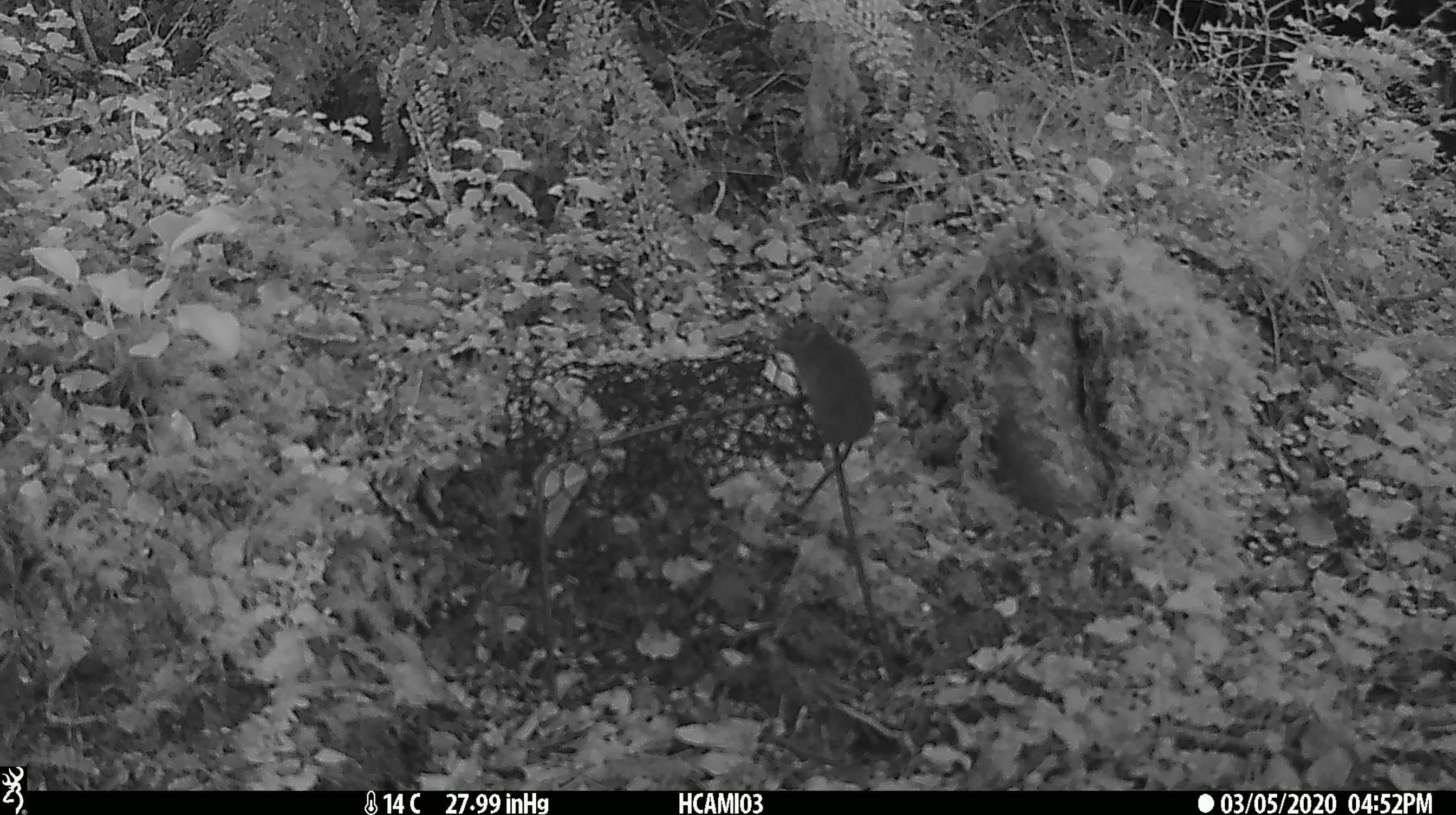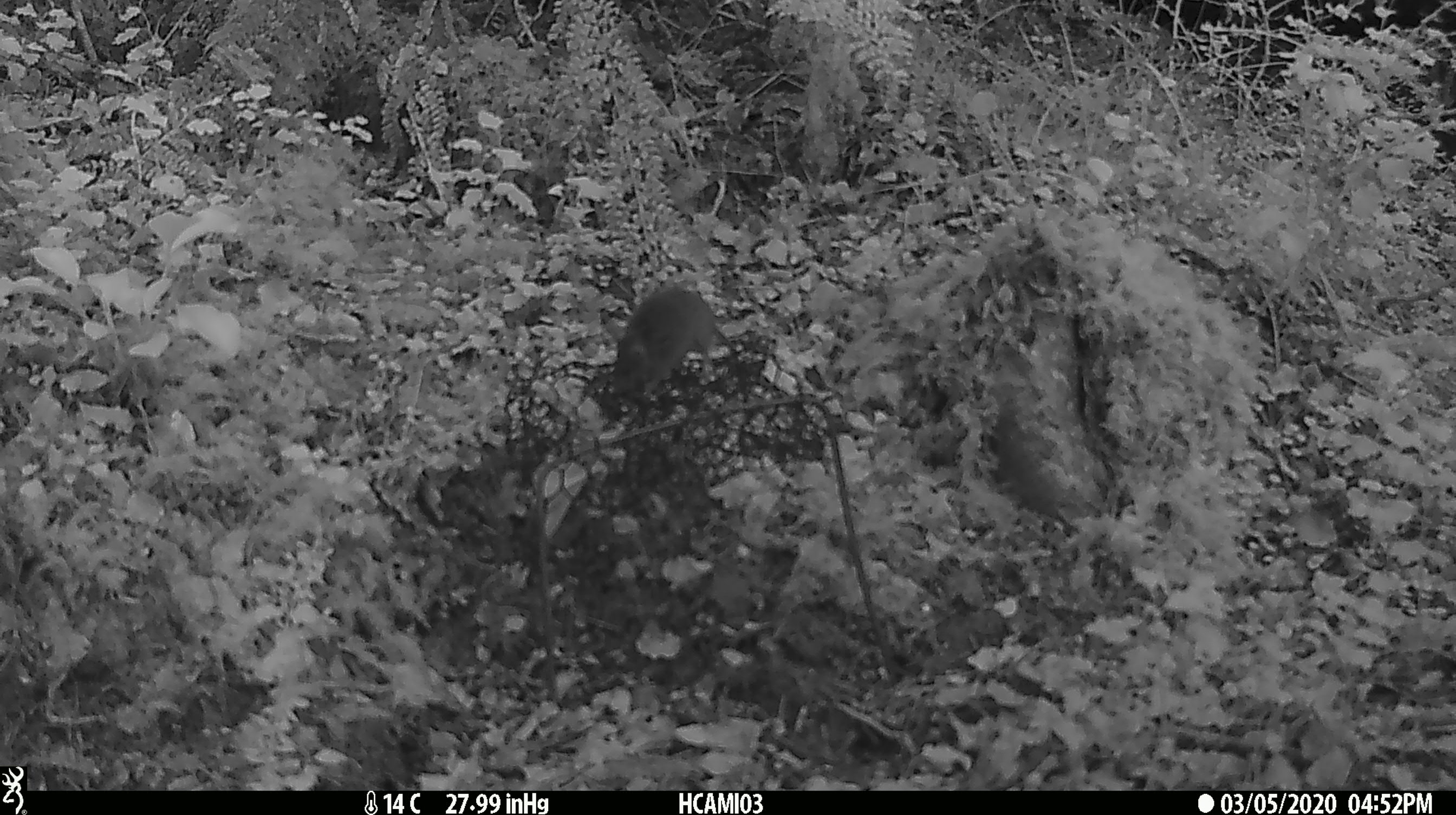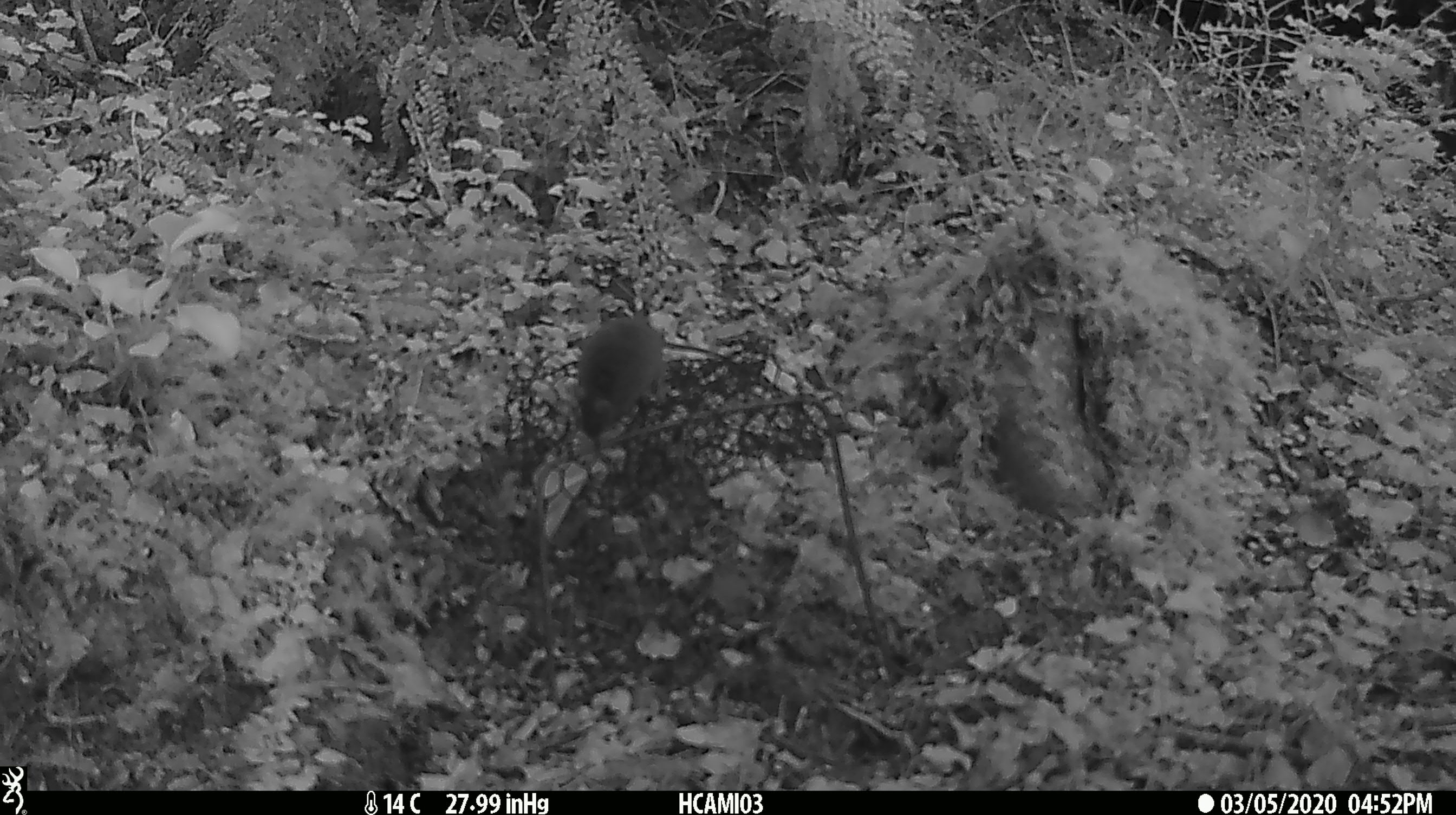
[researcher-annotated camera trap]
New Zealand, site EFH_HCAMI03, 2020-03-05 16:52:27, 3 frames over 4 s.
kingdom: Animalia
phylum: Chordata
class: Mammalia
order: Rodentia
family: Muridae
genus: Mus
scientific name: Mus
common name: mouse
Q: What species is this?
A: Mouse (Mus).